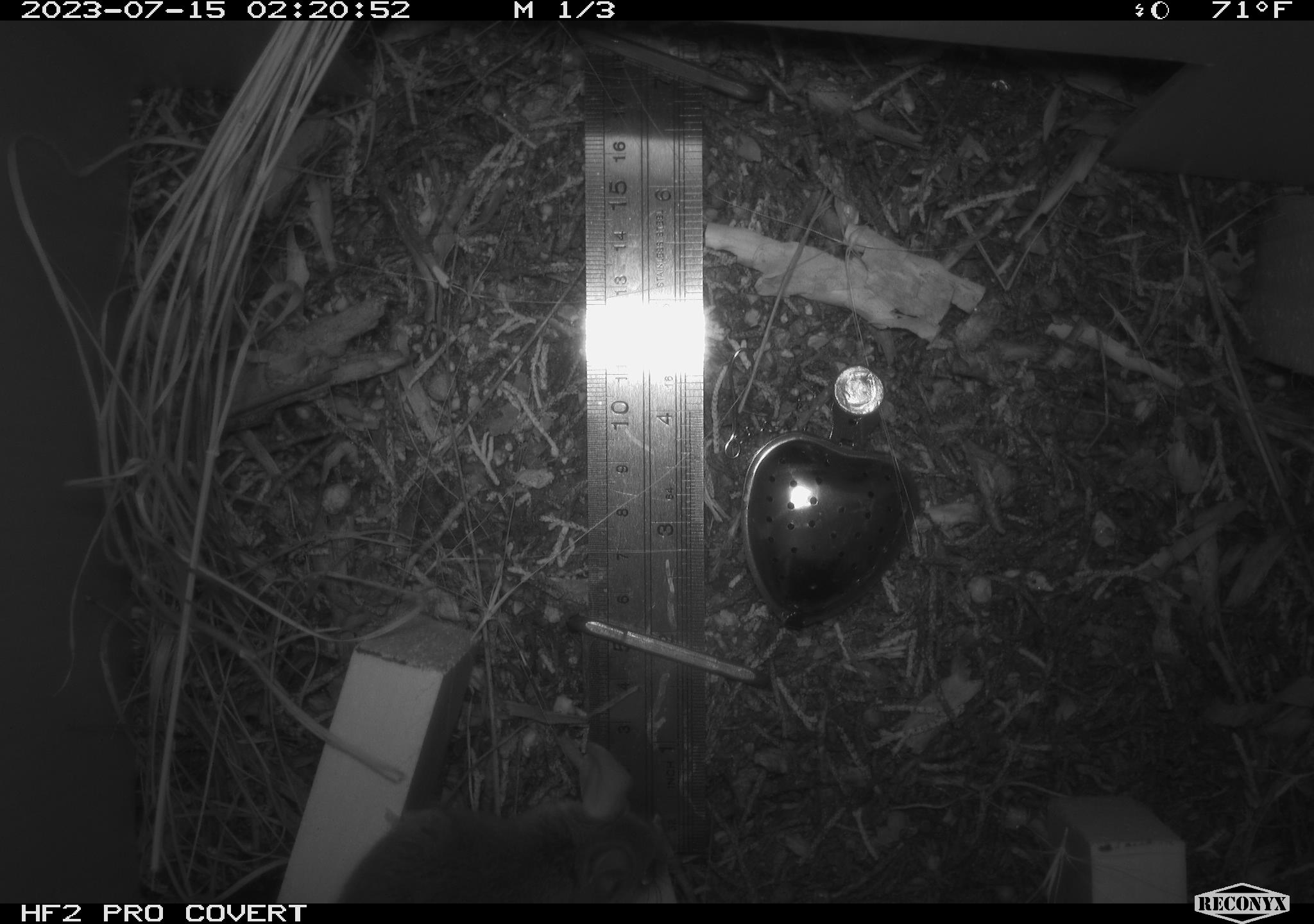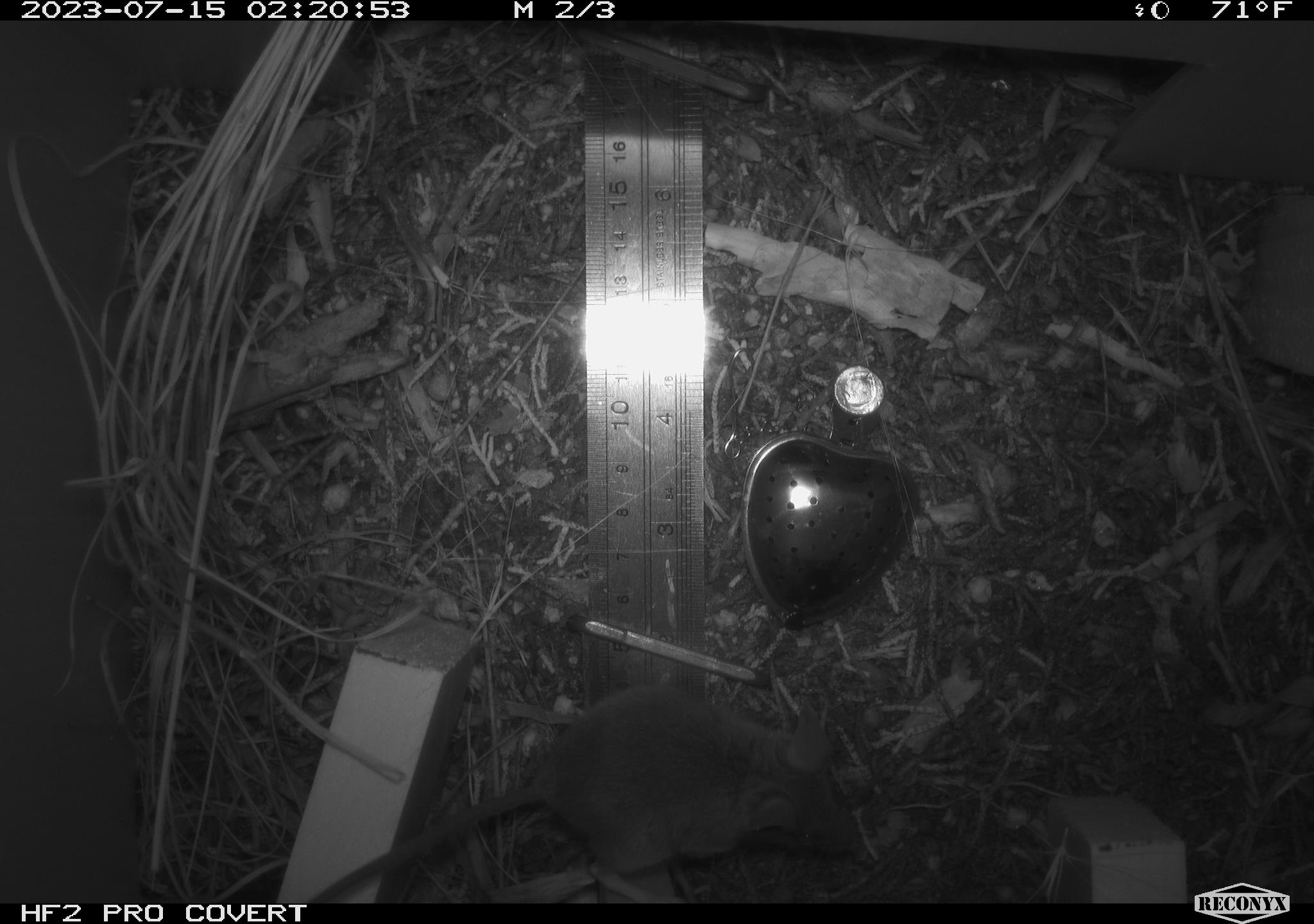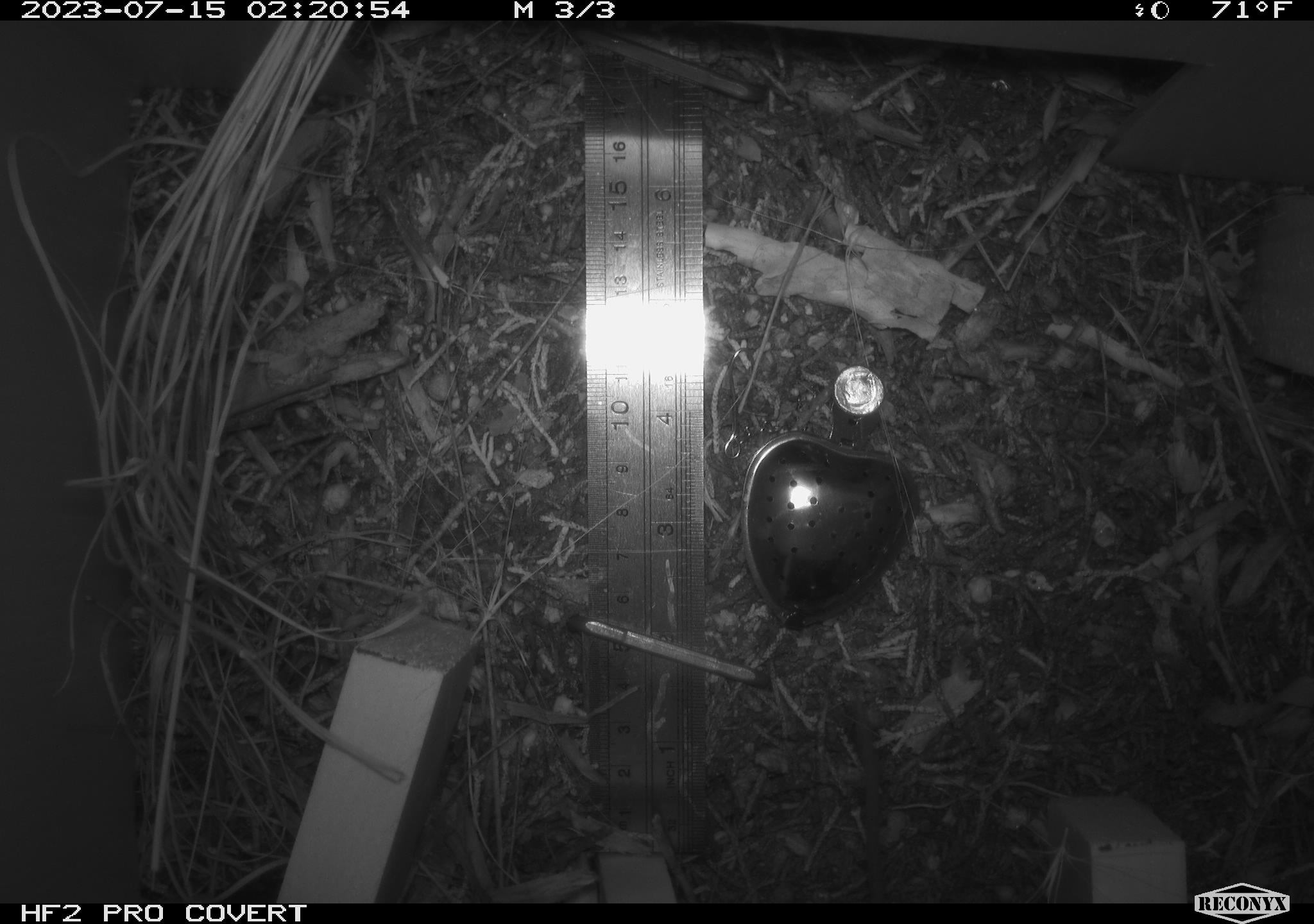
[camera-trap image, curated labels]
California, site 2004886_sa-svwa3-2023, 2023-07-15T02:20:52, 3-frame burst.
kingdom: Animalia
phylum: Chordata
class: Mammalia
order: Rodentia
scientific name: Rodentia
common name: mouse species